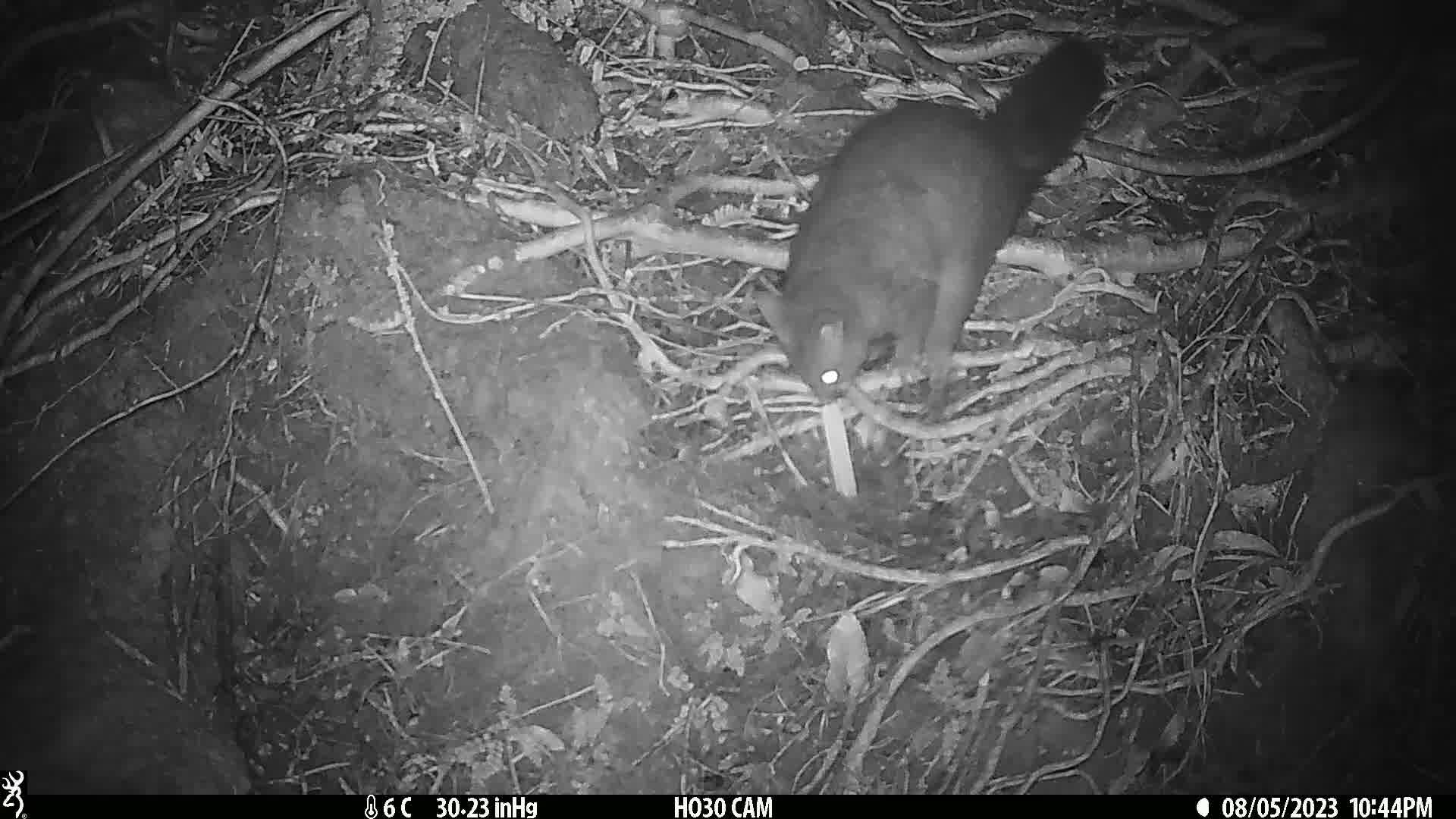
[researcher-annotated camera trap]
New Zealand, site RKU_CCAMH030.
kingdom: Animalia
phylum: Chordata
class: Mammalia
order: Diprotodontia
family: Phalangeridae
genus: Trichosurus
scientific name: Trichosurus vulpecula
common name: common brushtail possum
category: possum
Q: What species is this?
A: Possum (common brushtail possum) (Trichosurus vulpecula).